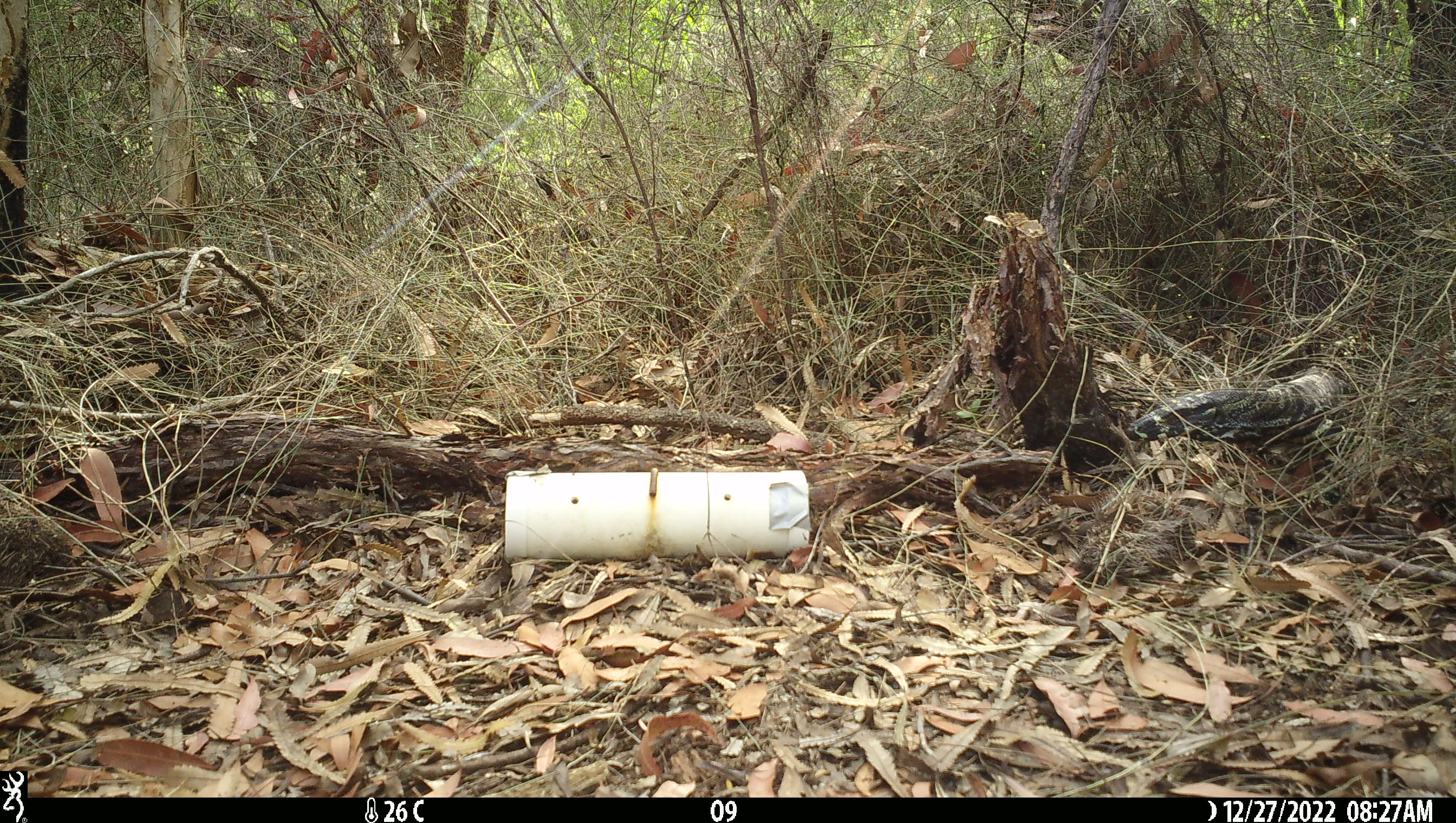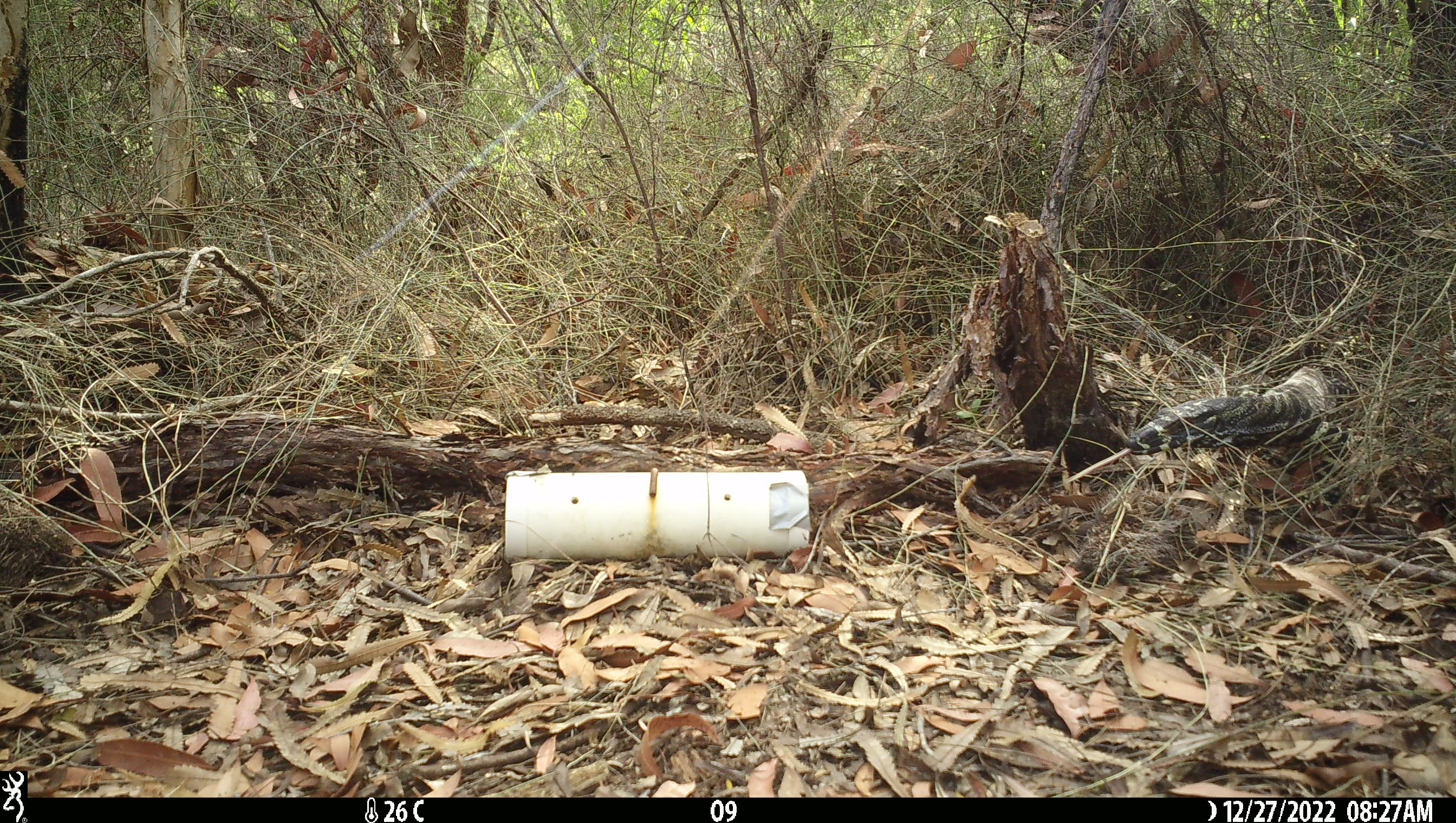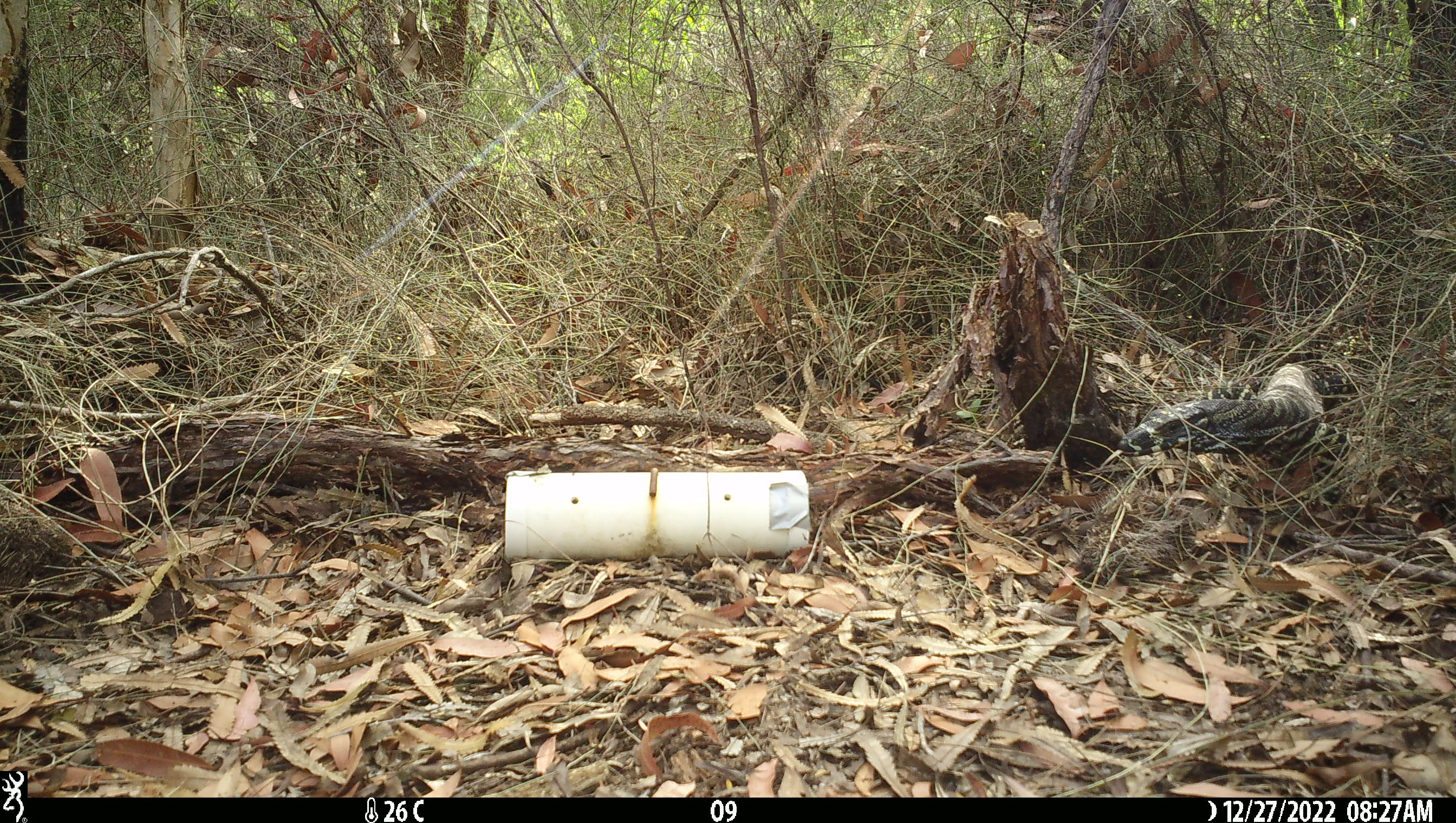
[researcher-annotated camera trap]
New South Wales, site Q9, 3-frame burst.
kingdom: Animalia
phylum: Chordata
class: Reptilia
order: Squamata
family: Varanidae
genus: Varanus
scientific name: Varanus varius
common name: lace monitor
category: goanna